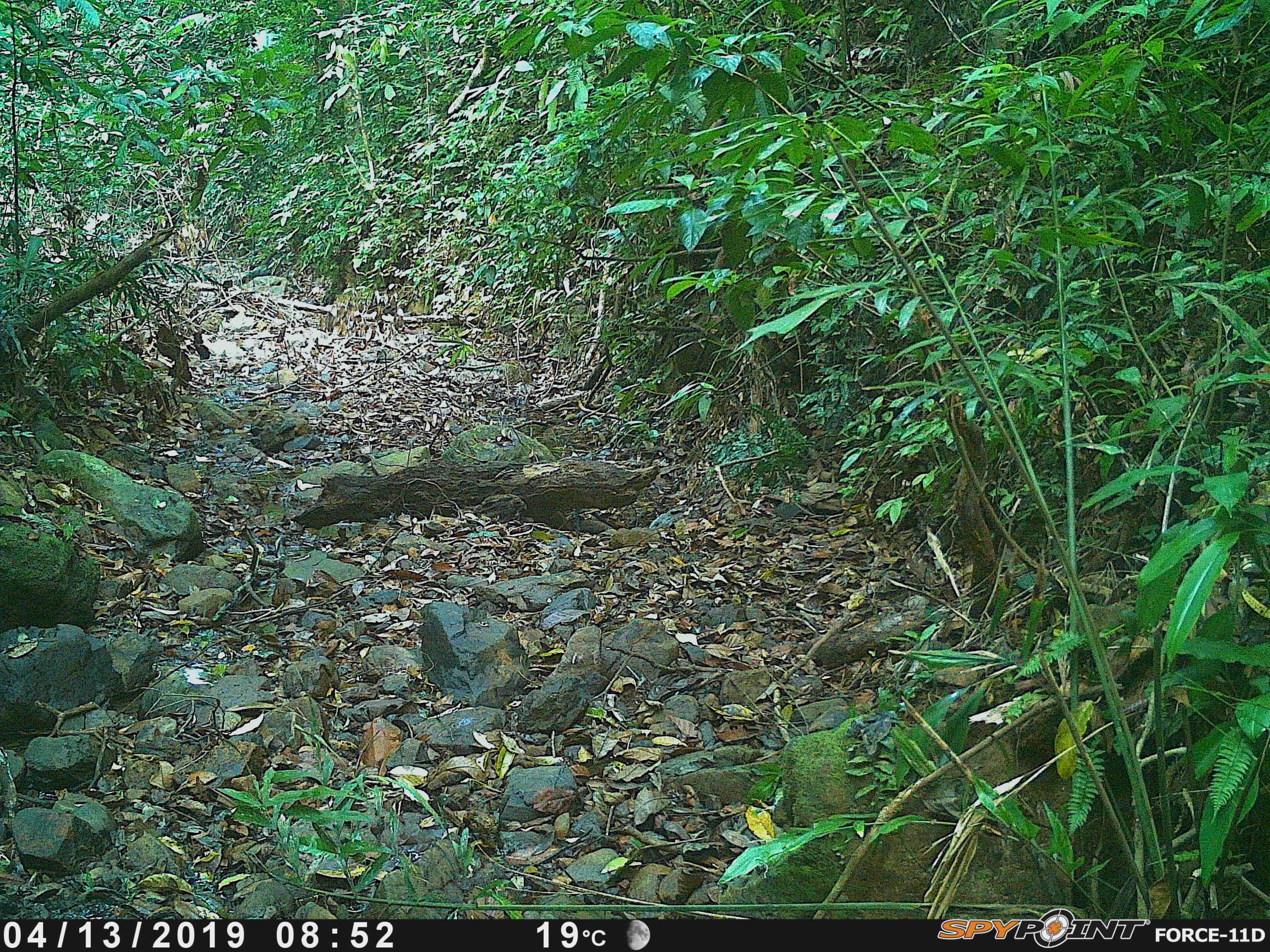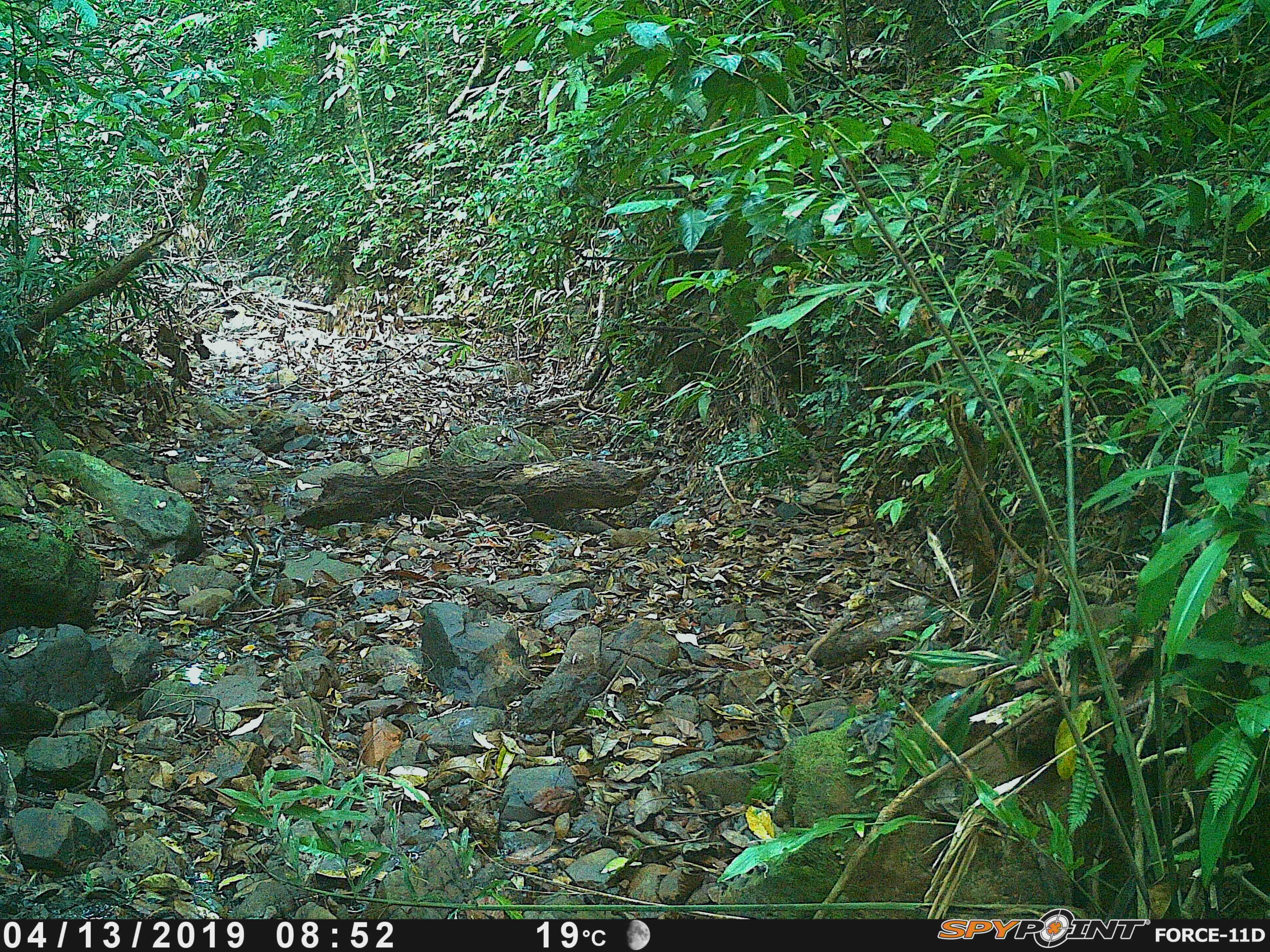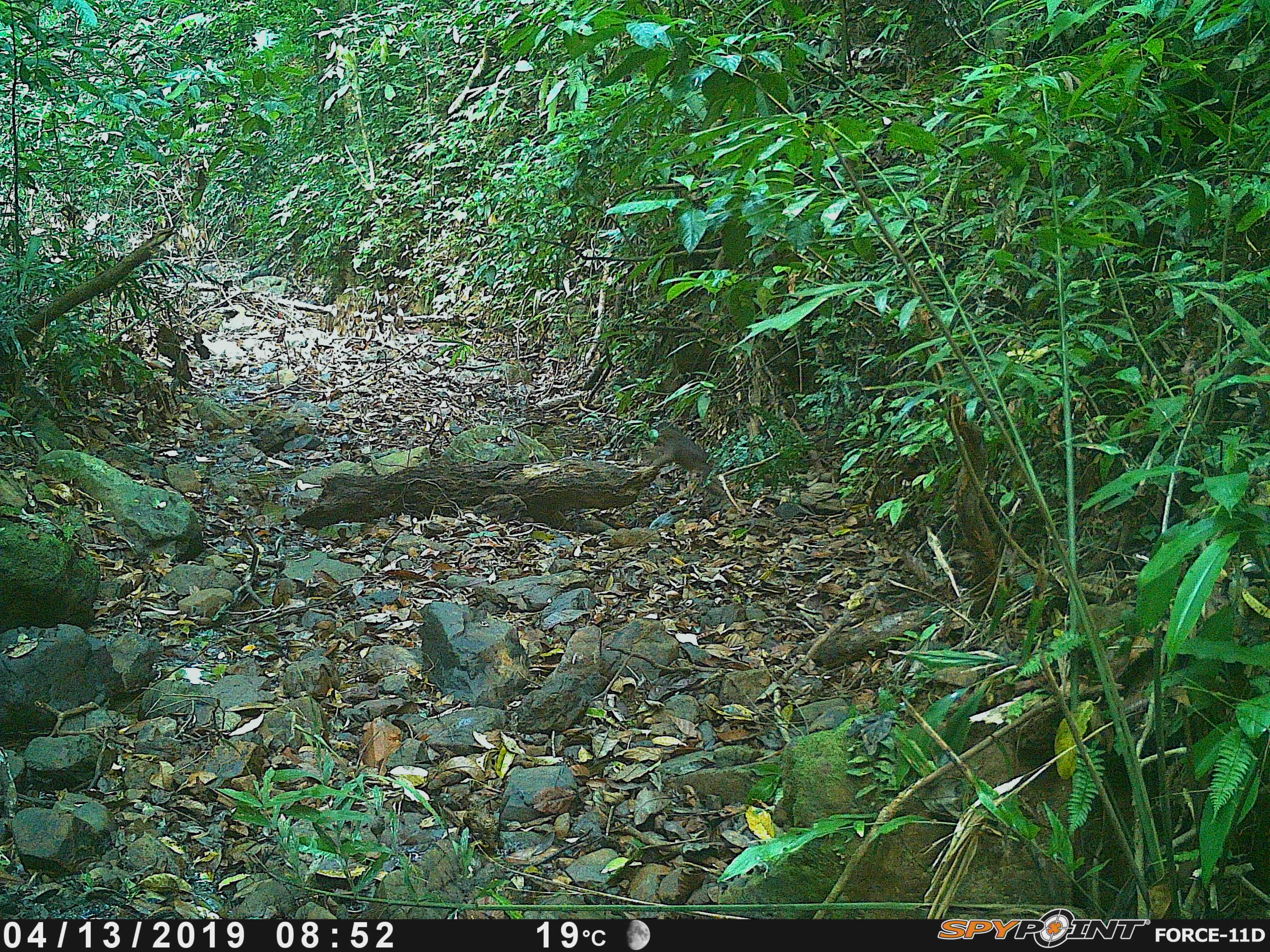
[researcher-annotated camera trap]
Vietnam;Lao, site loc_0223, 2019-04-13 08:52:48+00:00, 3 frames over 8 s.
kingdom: Animalia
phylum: Chordata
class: Mammalia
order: Primates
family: Cercopithecidae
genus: Macaca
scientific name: Macaca arctoides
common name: stump-tailed macaque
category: stump tailed macaque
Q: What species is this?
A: Stump tailed macaque (stump-tailed macaque) (Macaca arctoides).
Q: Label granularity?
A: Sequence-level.